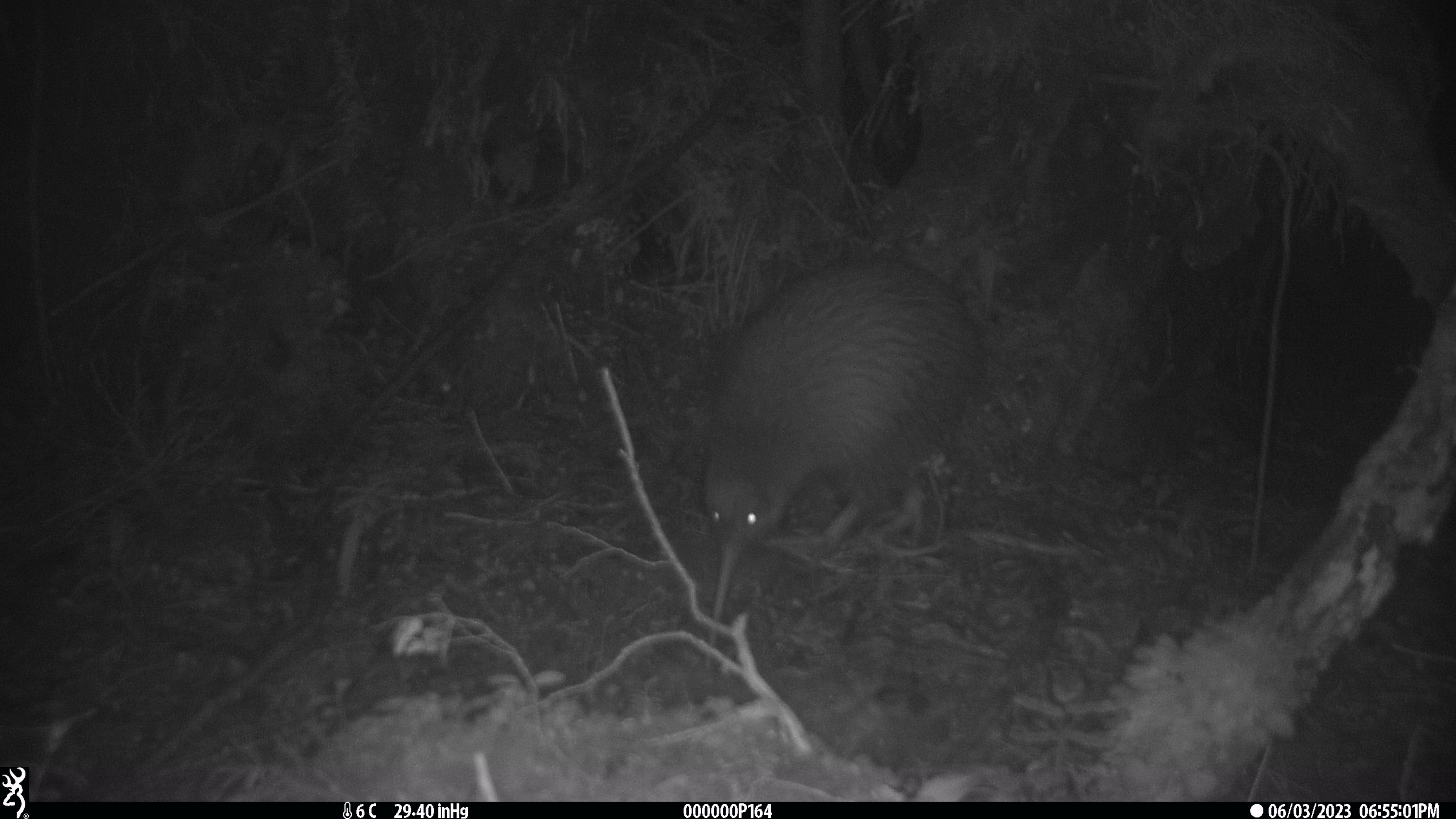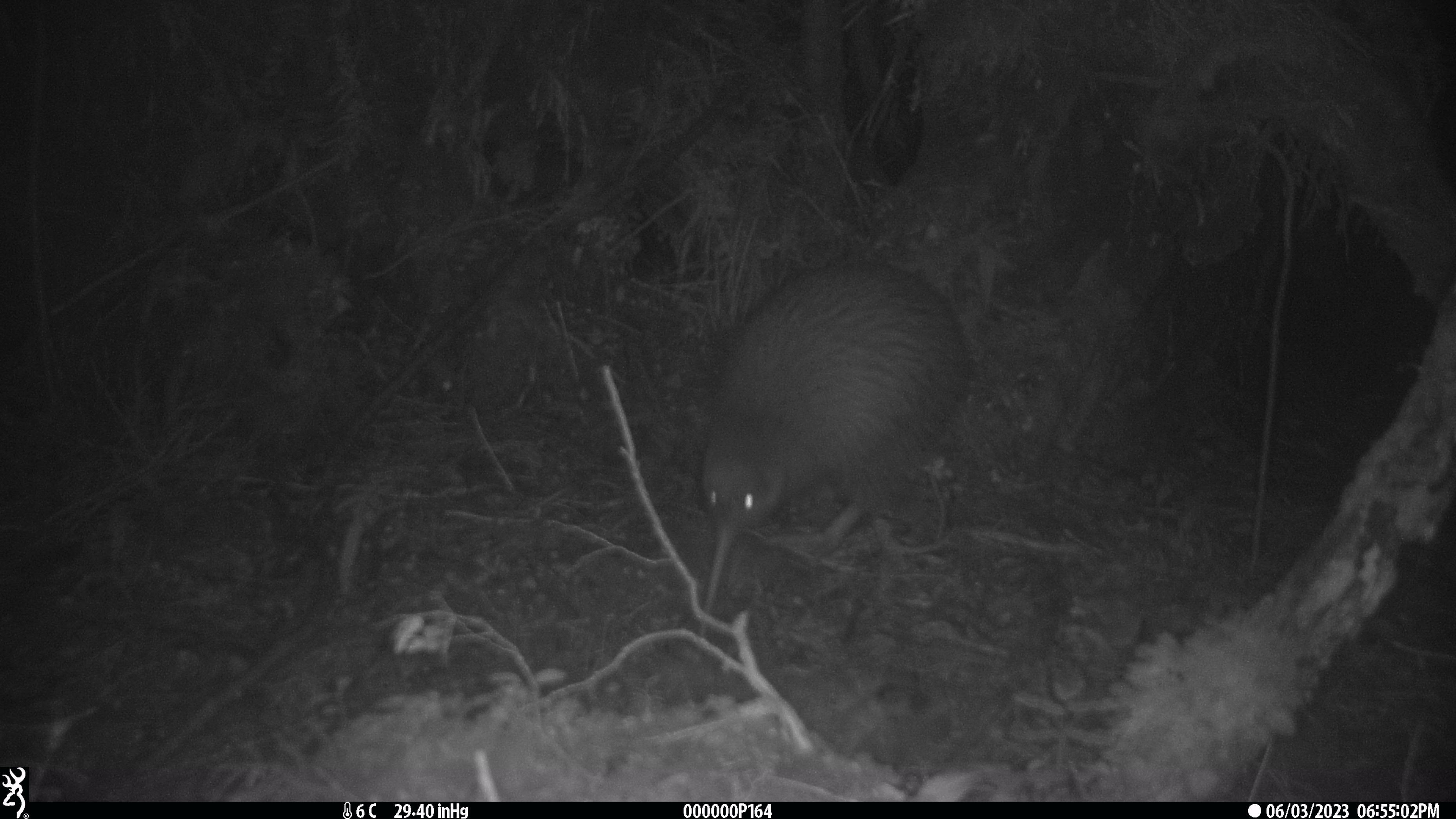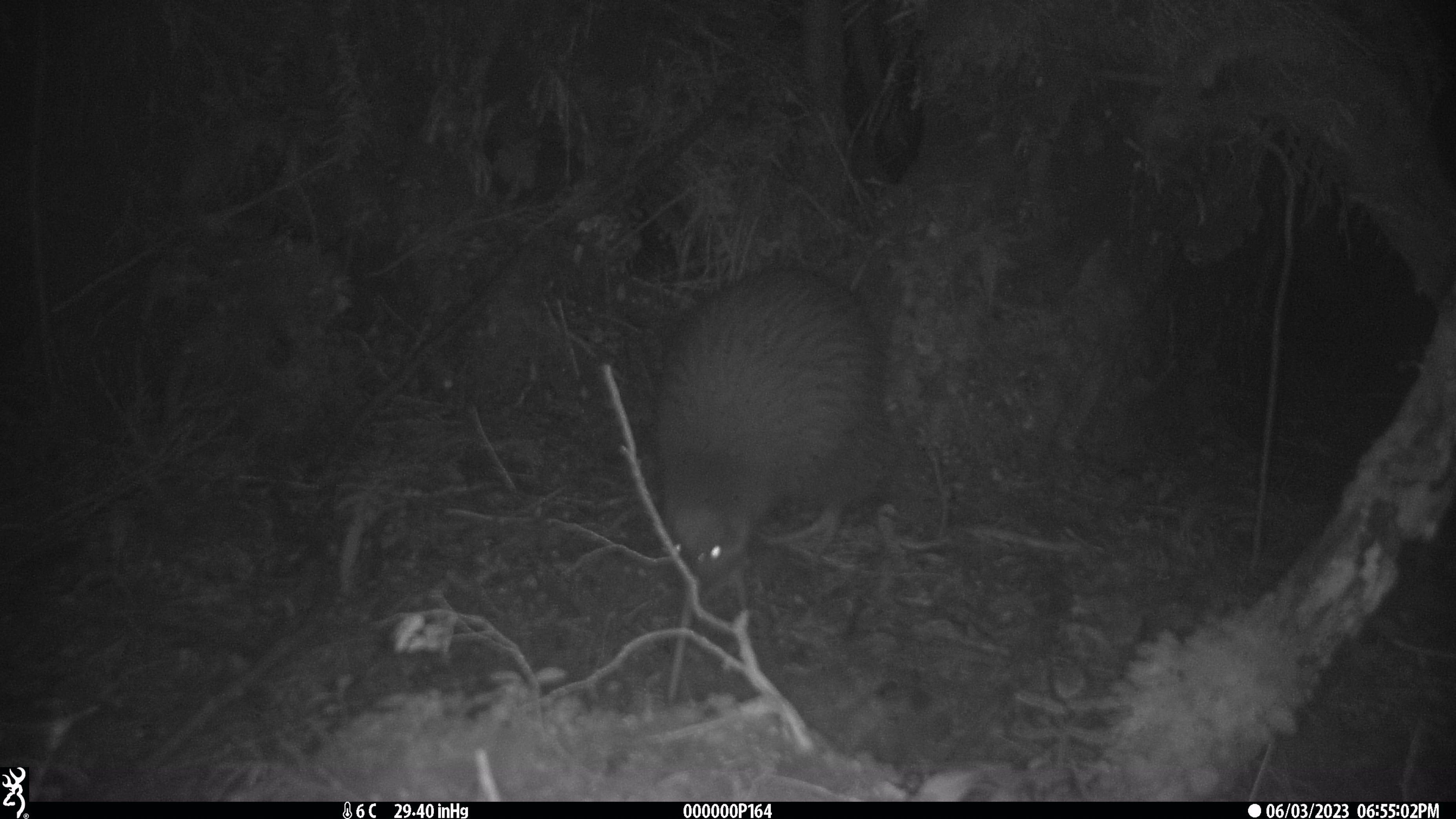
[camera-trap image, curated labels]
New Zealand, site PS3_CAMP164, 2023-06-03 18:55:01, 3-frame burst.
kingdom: Animalia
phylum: Chordata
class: Aves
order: Apterygiformes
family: Apterygidae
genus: Apteryx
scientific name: Apteryx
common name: kiwi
Kiwi (Apteryx).